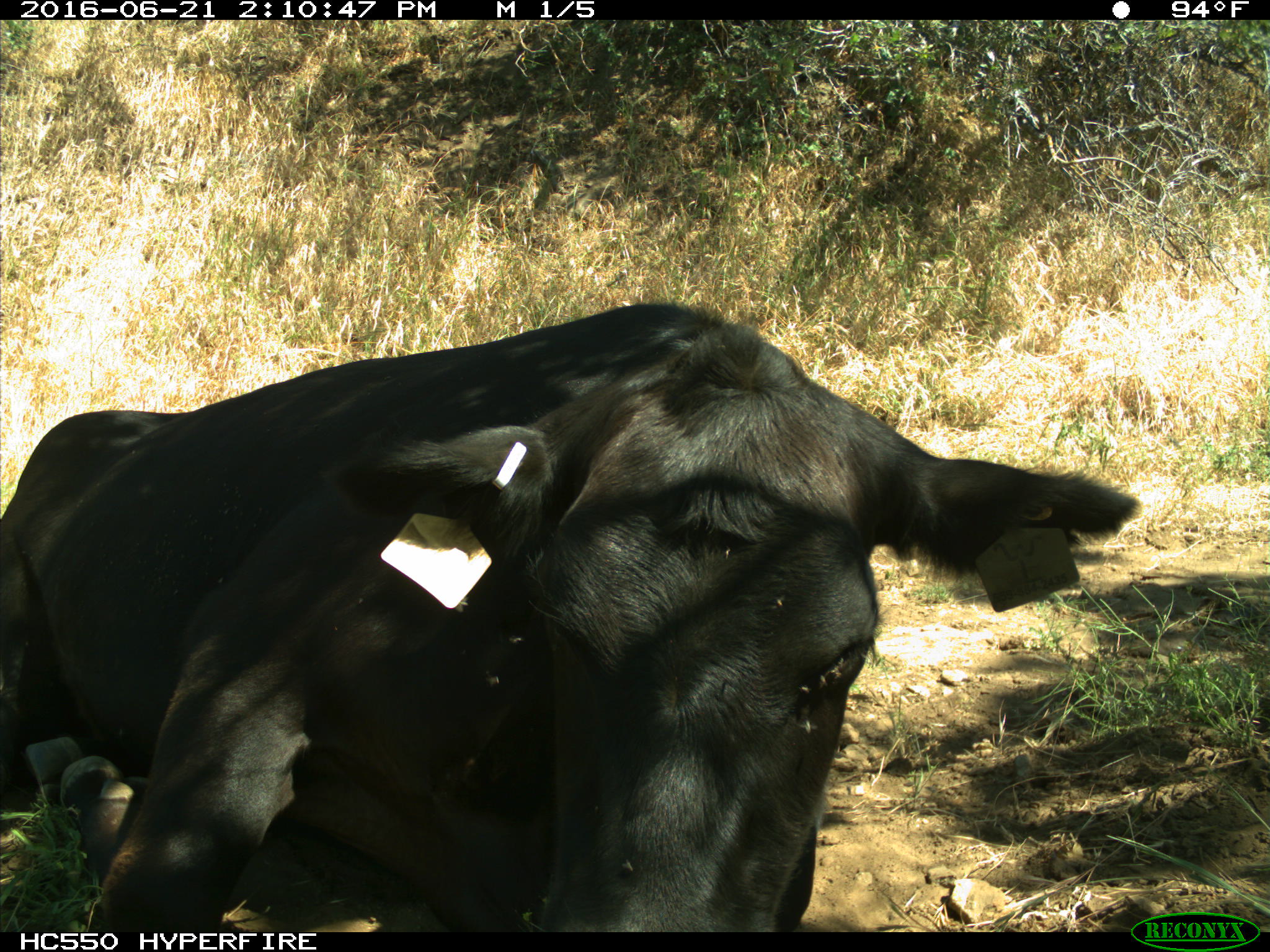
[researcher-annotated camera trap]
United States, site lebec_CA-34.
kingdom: Animalia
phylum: Chordata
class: Mammalia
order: Artiodactyla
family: Bovidae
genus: Bos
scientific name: Bos taurus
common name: domestic cow